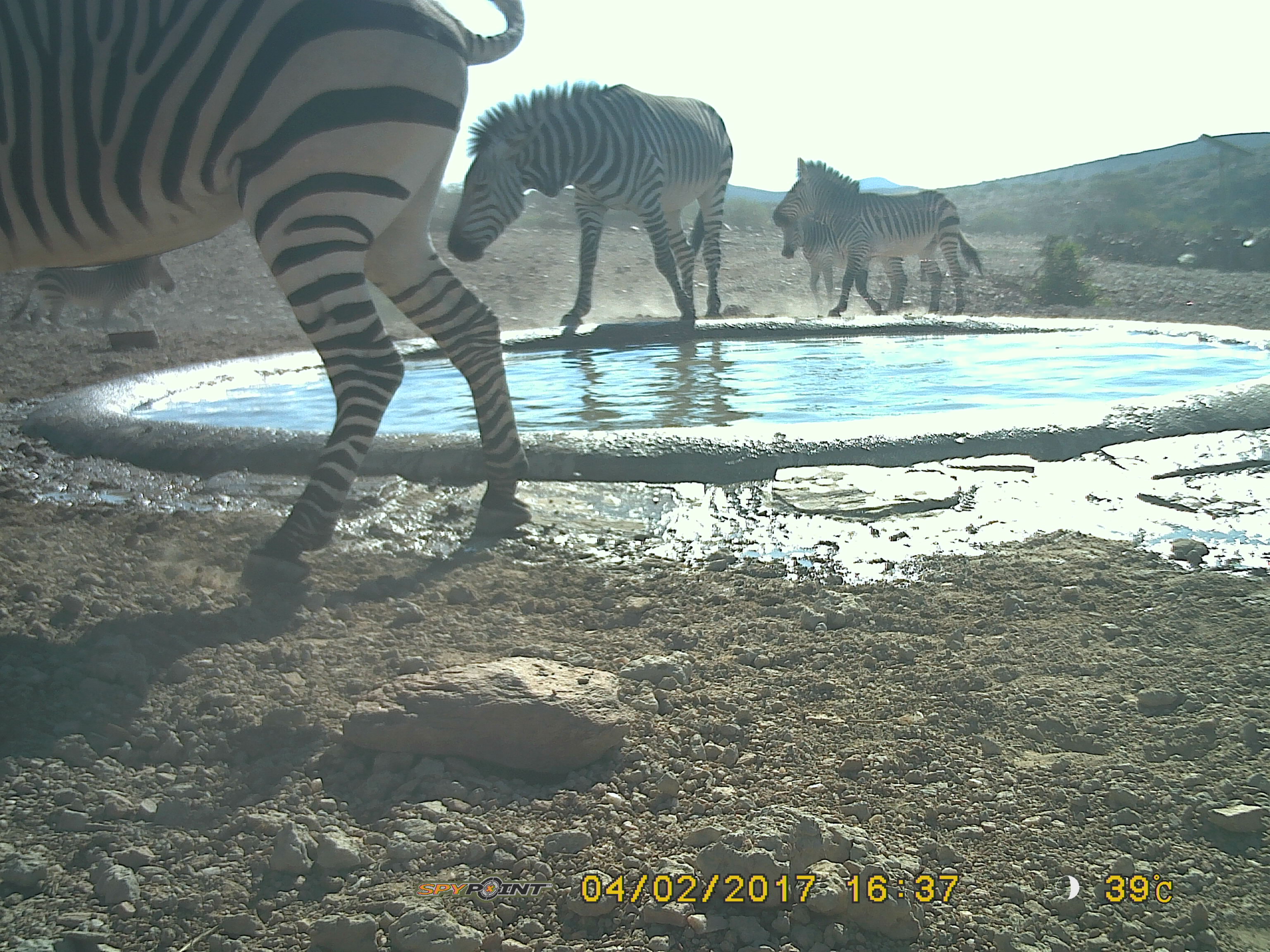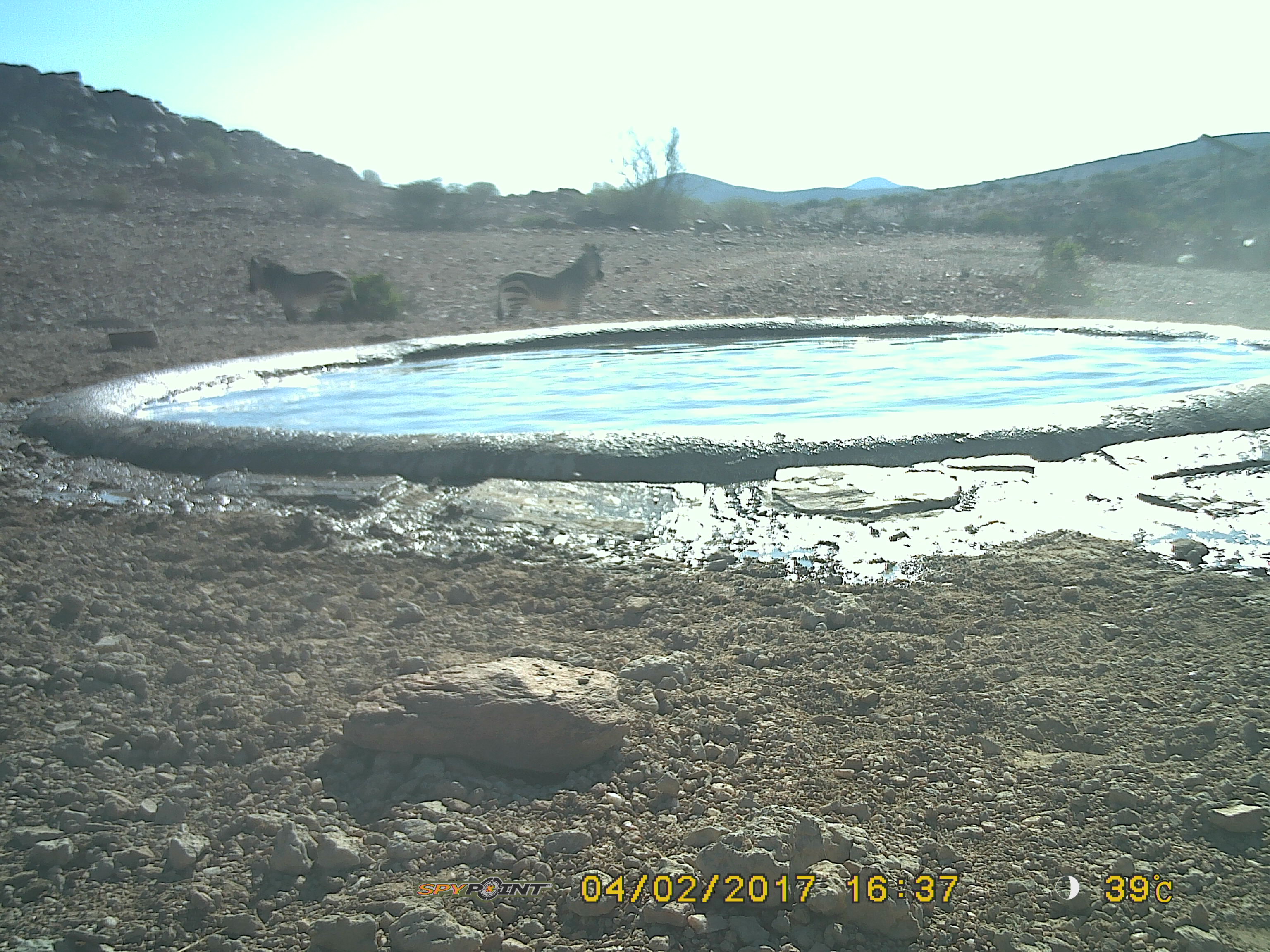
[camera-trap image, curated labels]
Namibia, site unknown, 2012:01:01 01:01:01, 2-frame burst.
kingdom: Animalia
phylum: Chordata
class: Mammalia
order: Perissodactyla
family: Equidae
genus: Equus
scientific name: Equus zebra hartmannae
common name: hartmann's mountain zebra